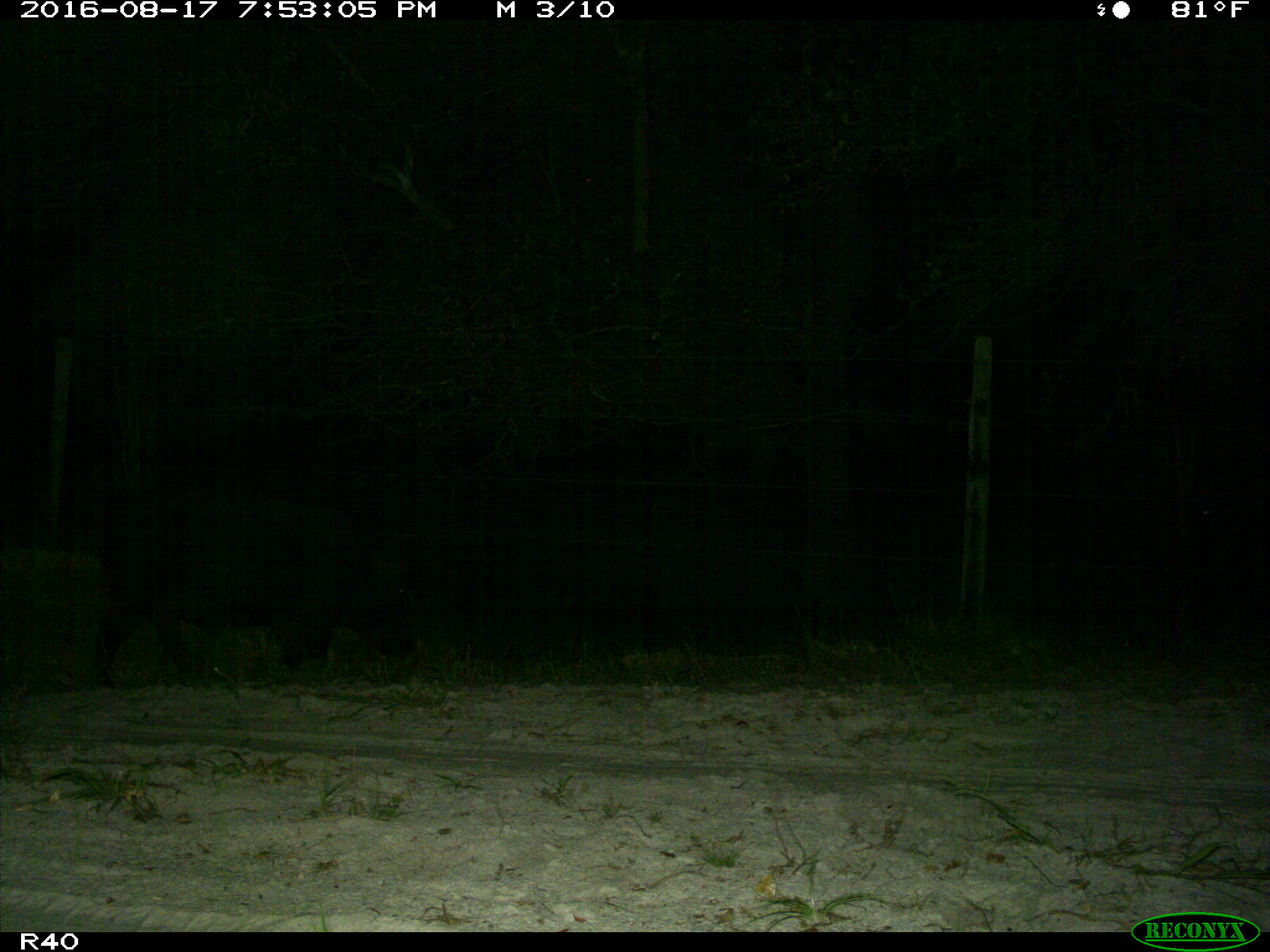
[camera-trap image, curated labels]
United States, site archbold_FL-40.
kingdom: Animalia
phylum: Chordata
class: Mammalia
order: Artiodactyla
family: Suidae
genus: Sus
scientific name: Sus scrofa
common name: wild boar